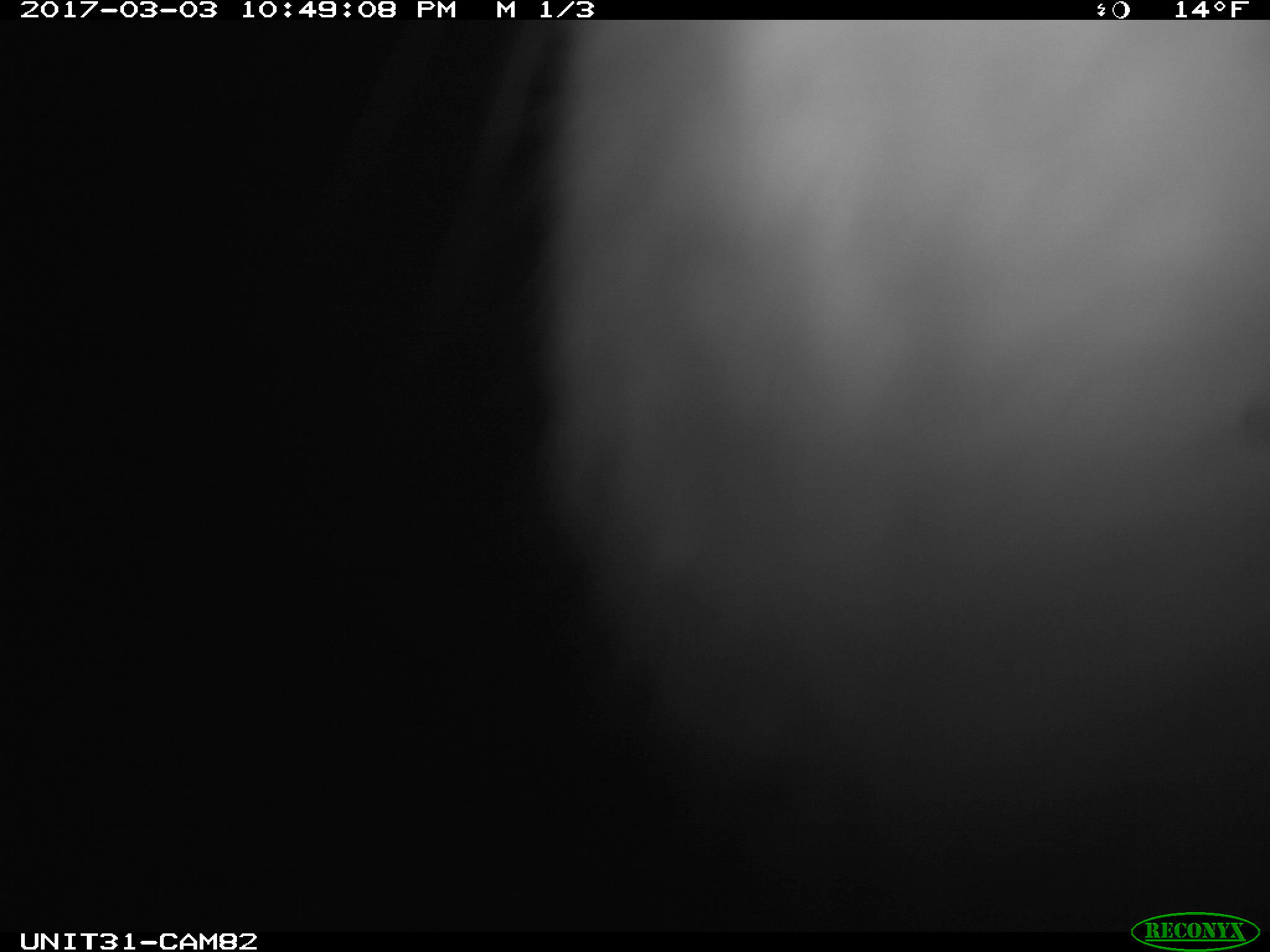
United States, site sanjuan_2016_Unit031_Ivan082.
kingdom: Animalia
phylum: Chordata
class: Mammalia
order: Lagomorpha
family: Leporidae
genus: Lepus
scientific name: Lepus americanus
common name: snowshoe hare